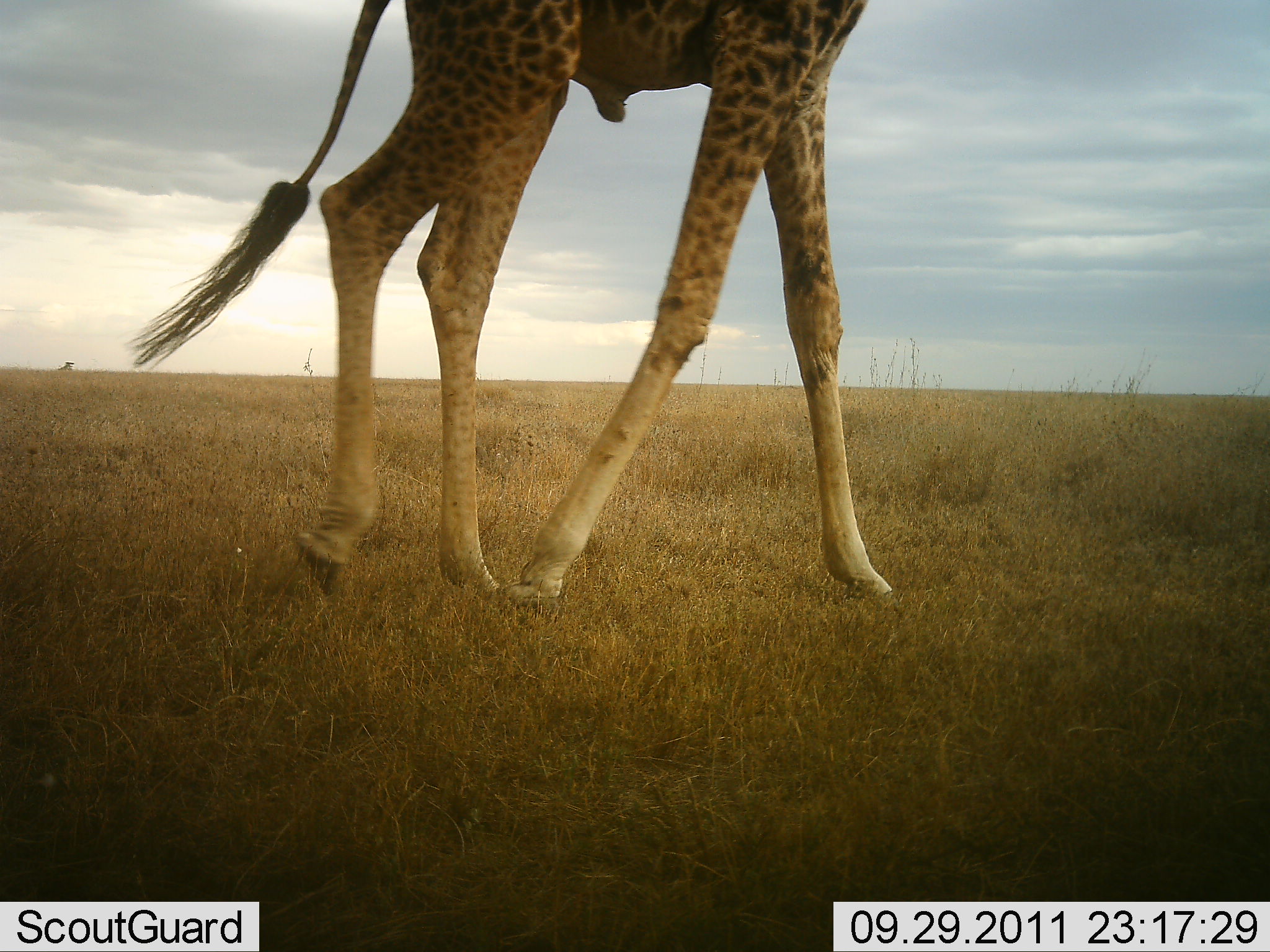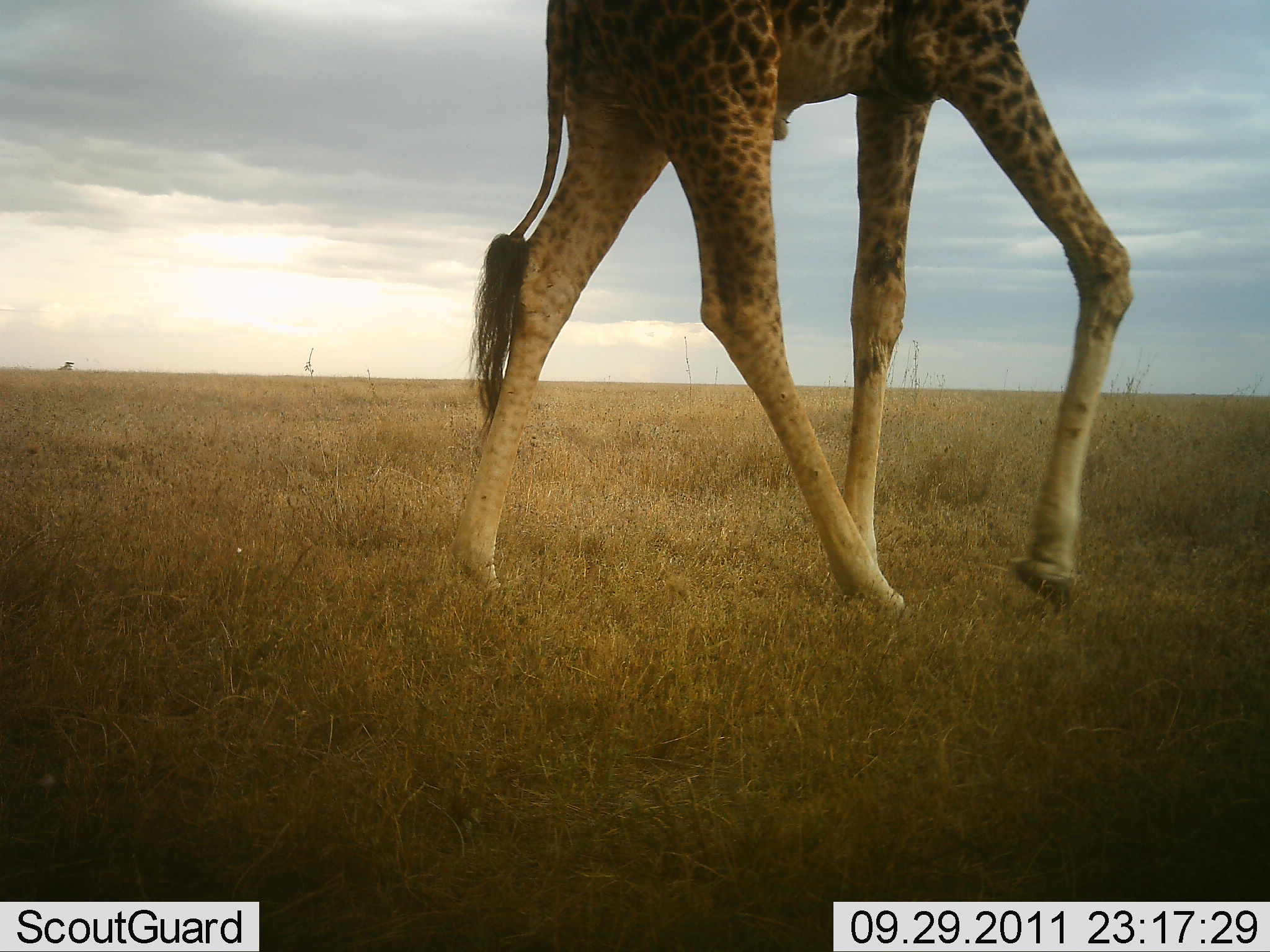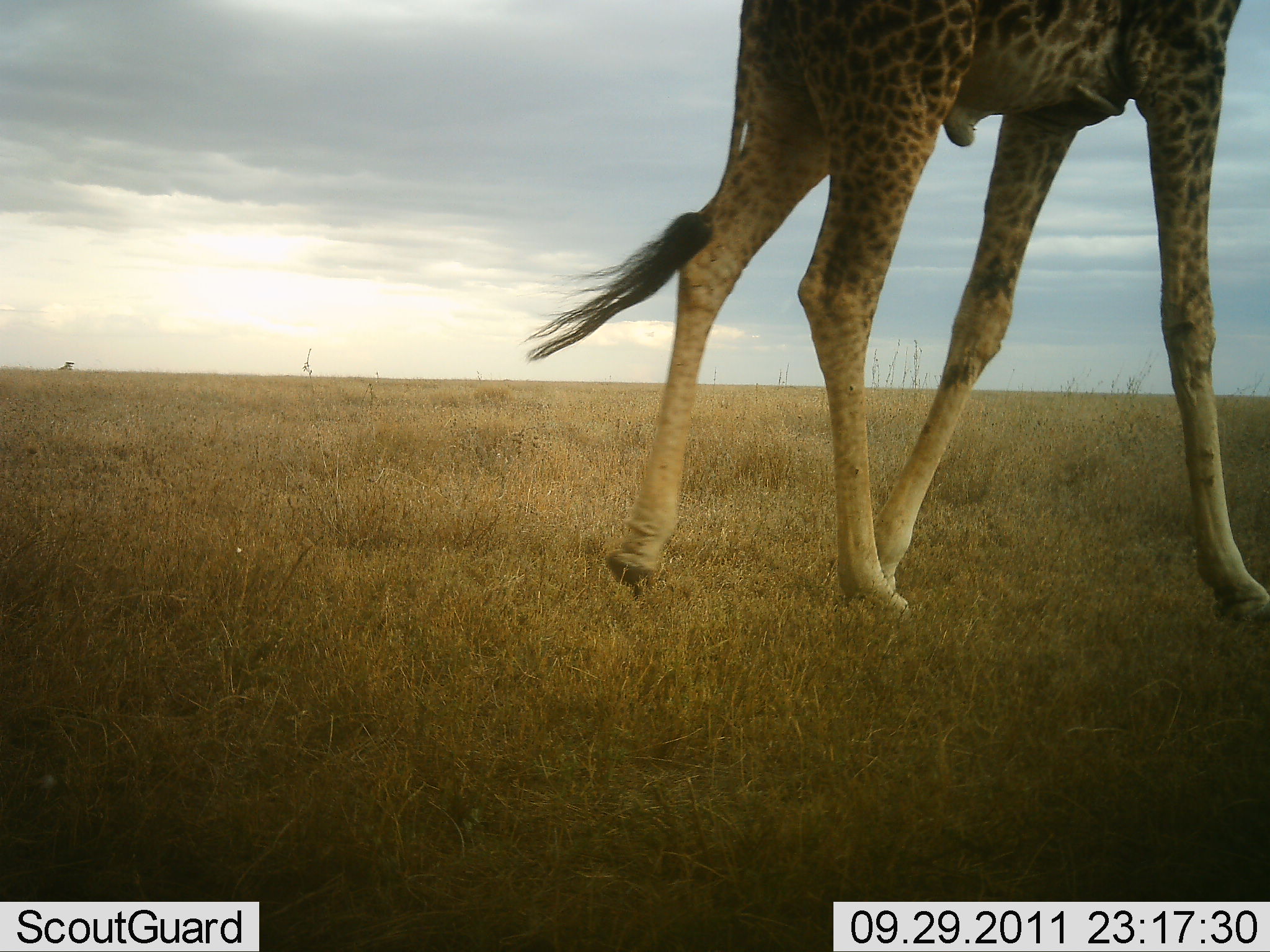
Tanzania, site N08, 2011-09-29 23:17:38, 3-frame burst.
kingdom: Animalia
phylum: Chordata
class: Mammalia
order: Artiodactyla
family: Giraffidae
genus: Giraffa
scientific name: Giraffa camelopardalis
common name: giraffe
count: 1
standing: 13%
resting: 0%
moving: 100%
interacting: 0%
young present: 0%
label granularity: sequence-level